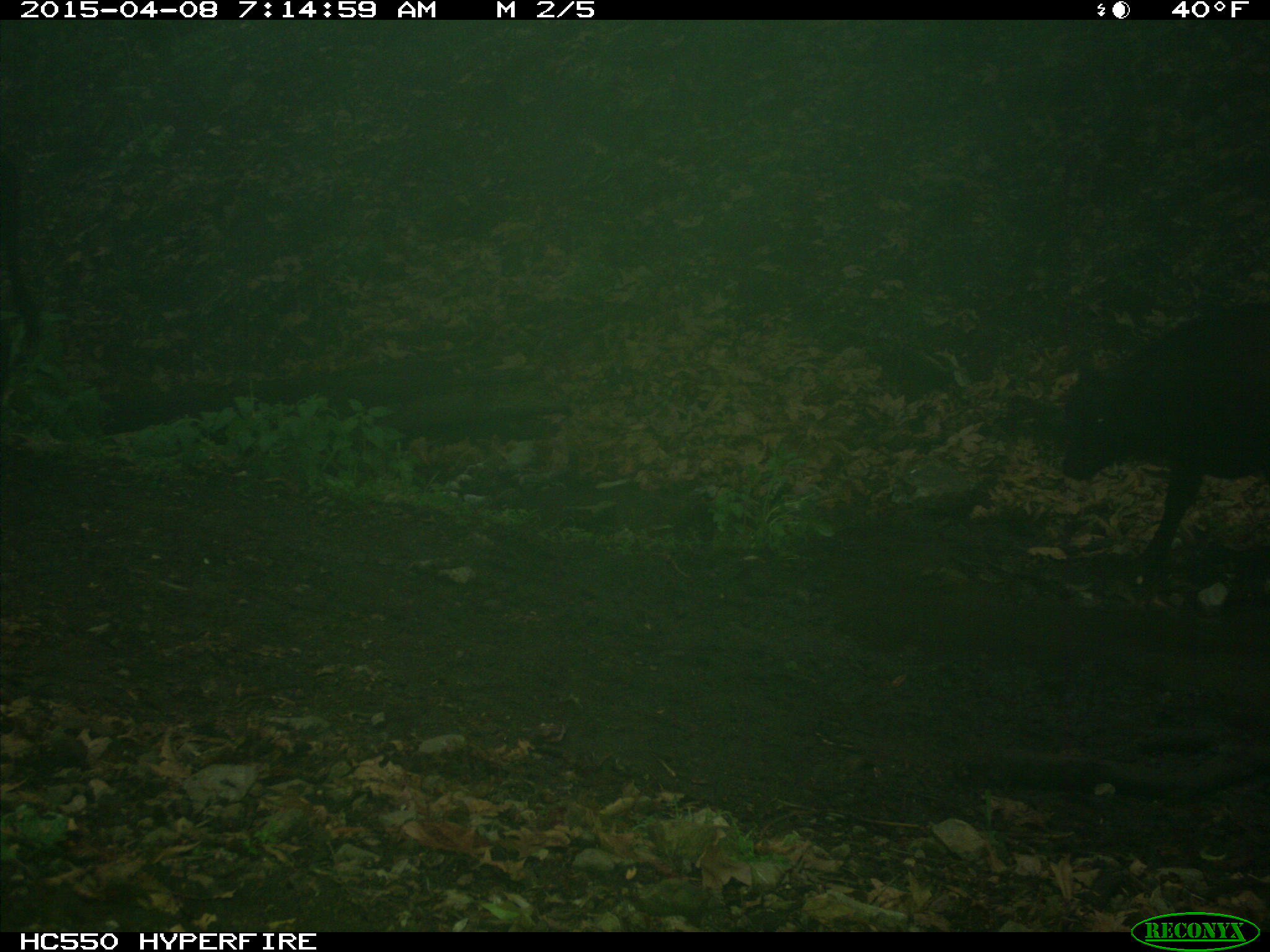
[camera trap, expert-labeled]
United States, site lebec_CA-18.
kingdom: Animalia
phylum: Chordata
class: Mammalia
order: Artiodactyla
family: Bovidae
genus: Bos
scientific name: Bos taurus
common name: domestic cow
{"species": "Bos taurus (domestic cow)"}